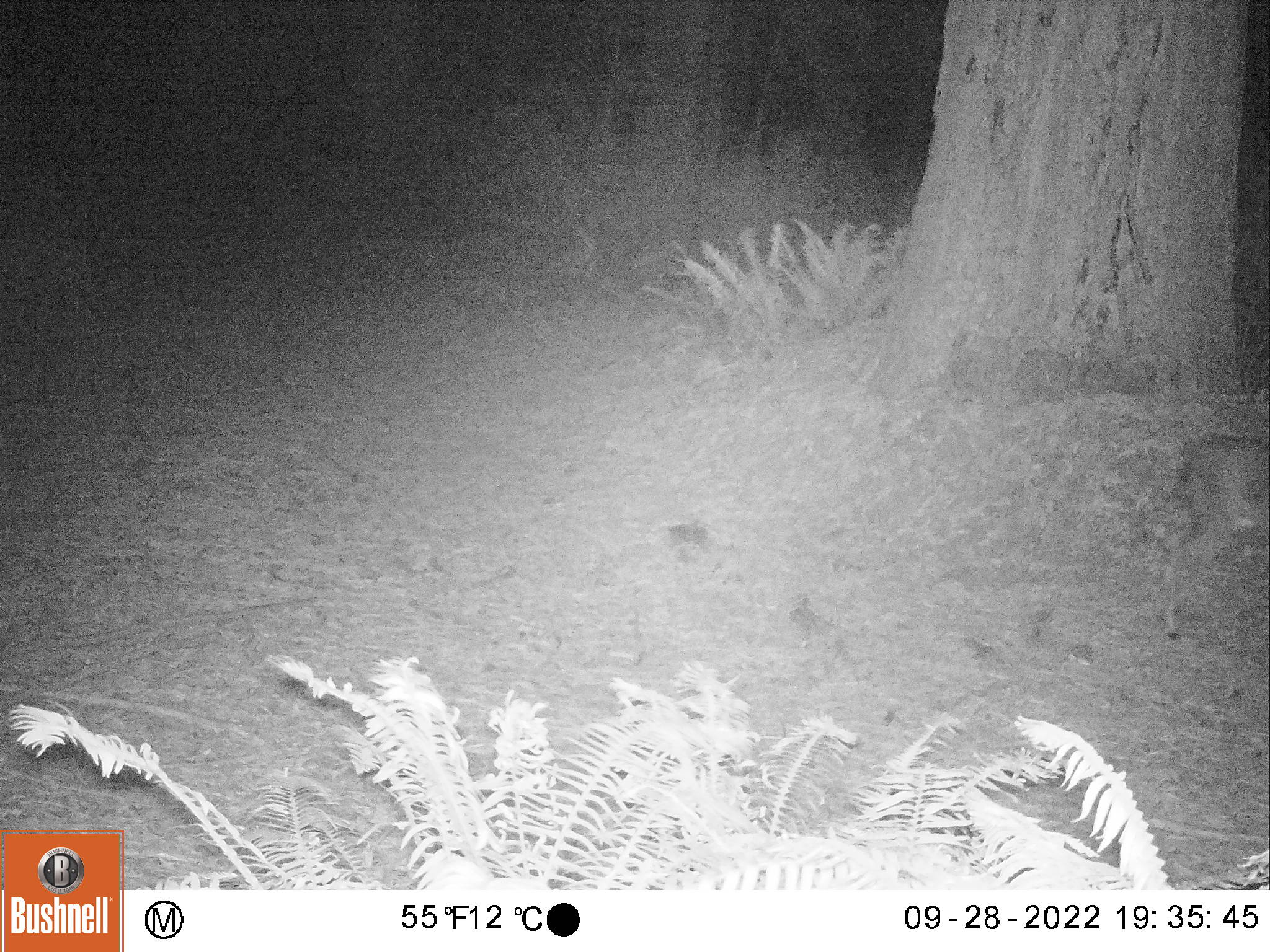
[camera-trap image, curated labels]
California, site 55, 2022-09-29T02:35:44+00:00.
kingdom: Animalia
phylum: Chordata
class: Mammalia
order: Artiodactyla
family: Cervidae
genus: Odocoileus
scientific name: Odocoileus hemionus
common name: mule deer